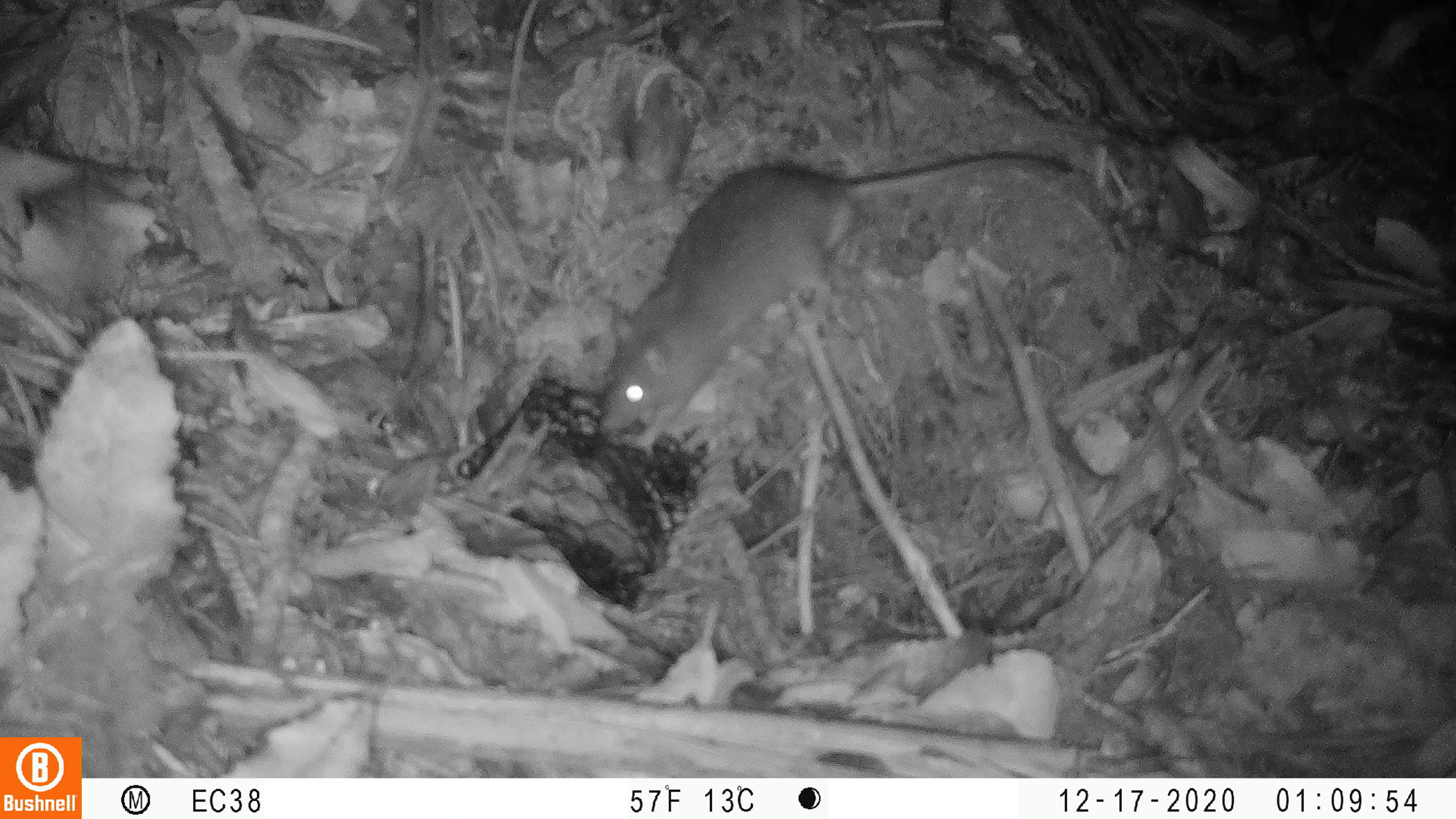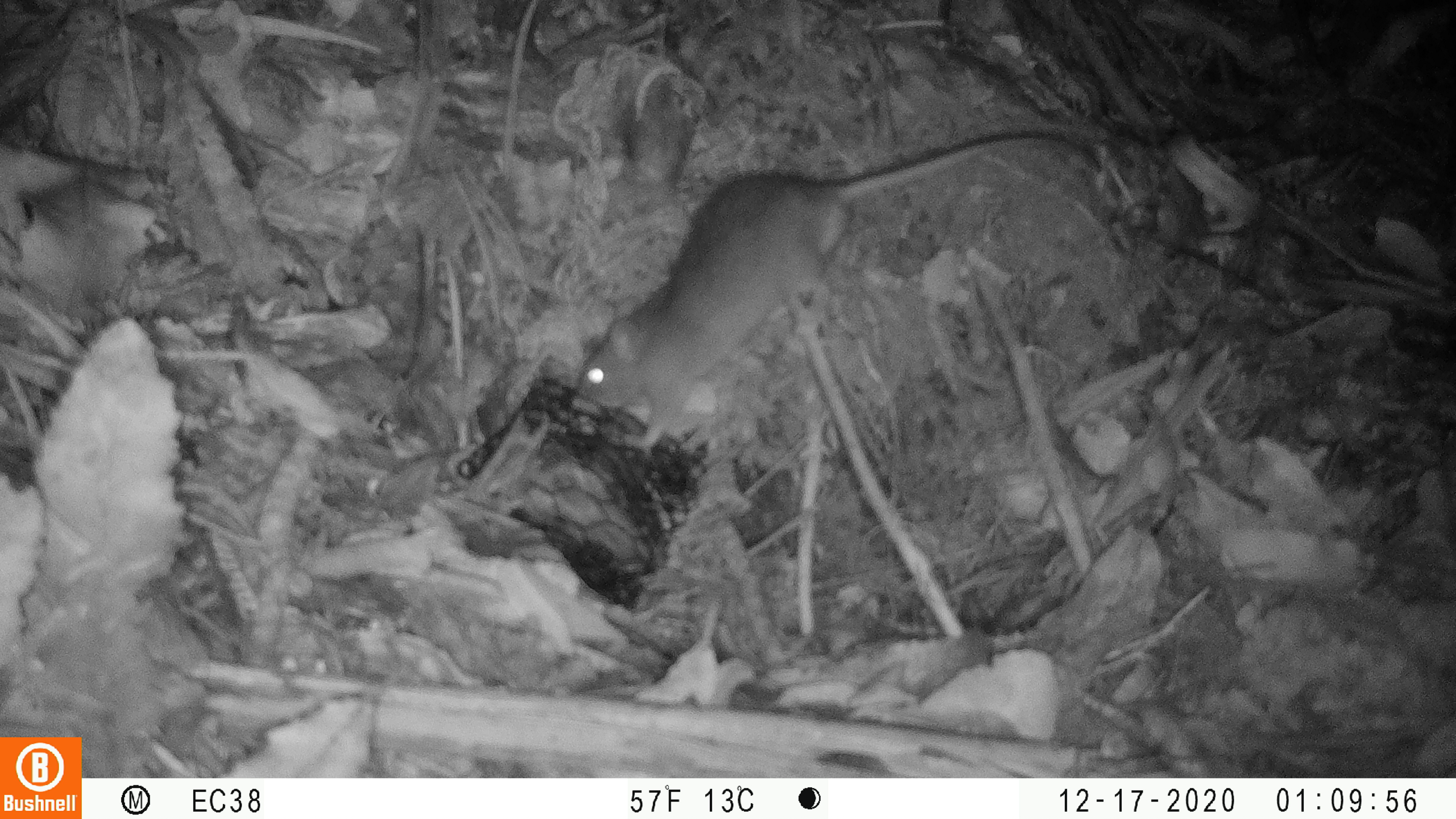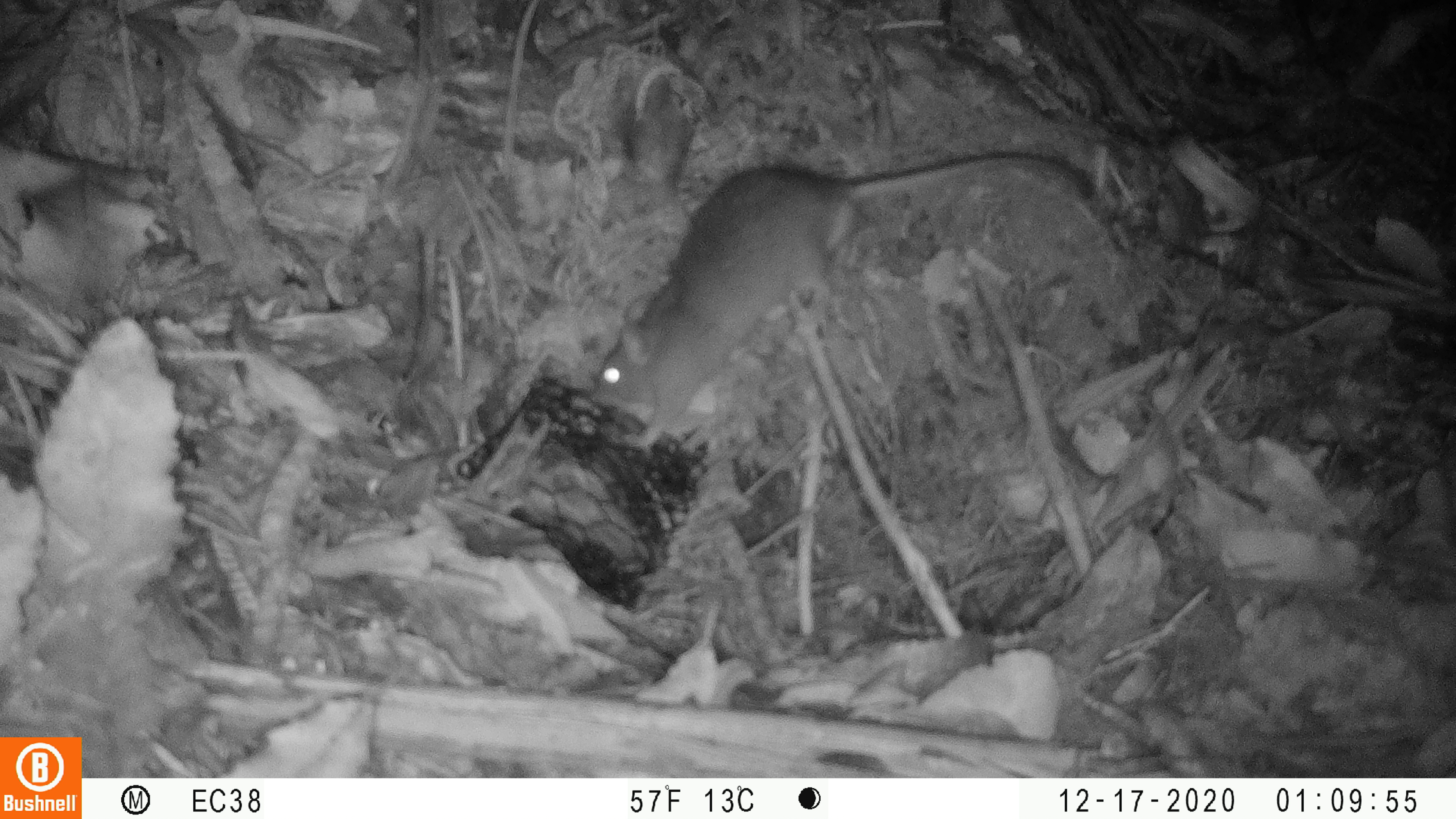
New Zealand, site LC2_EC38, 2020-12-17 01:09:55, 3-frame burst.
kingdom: Animalia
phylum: Chordata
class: Mammalia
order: Rodentia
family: Muridae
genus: Rattus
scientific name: Rattus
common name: rat